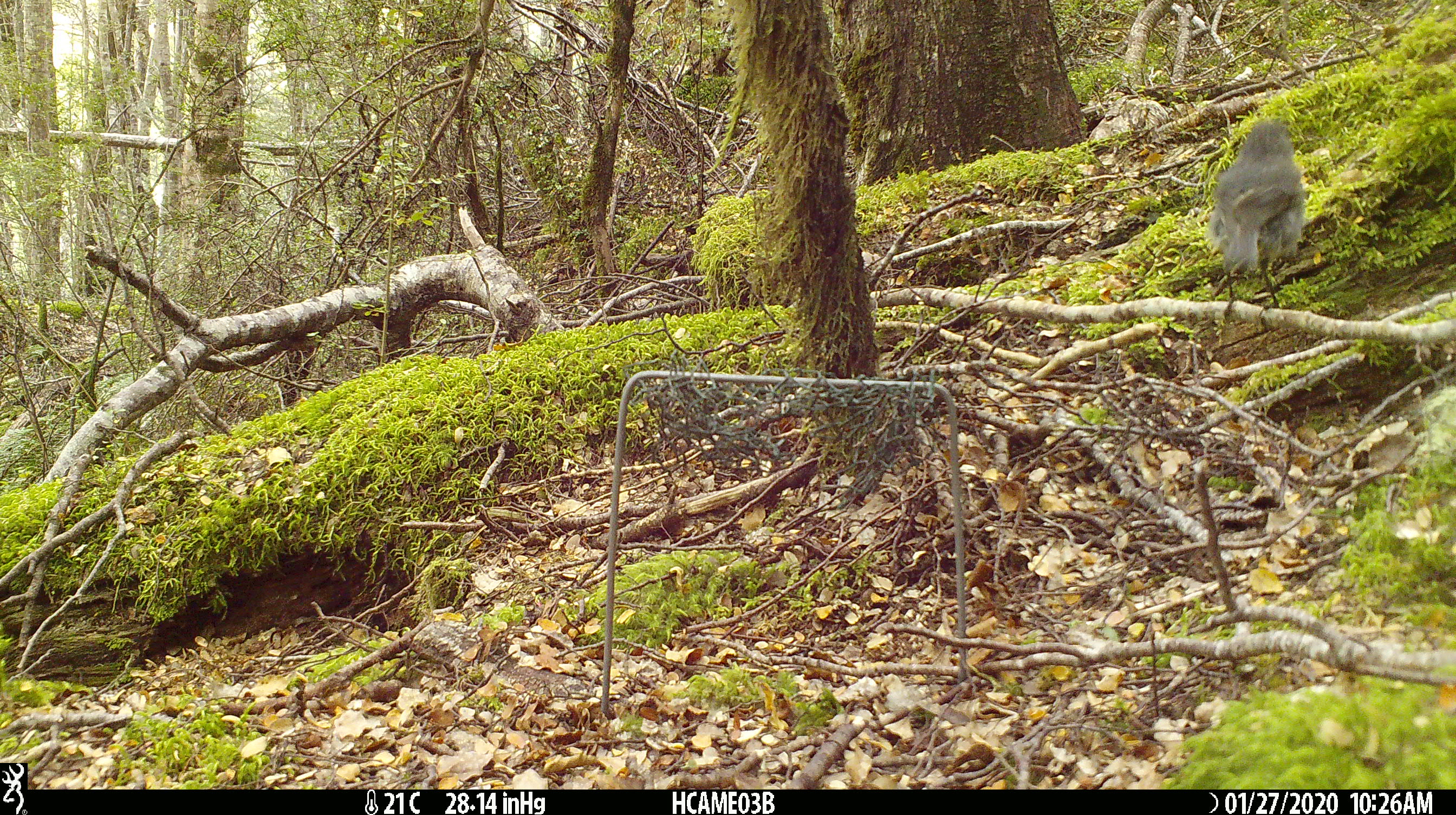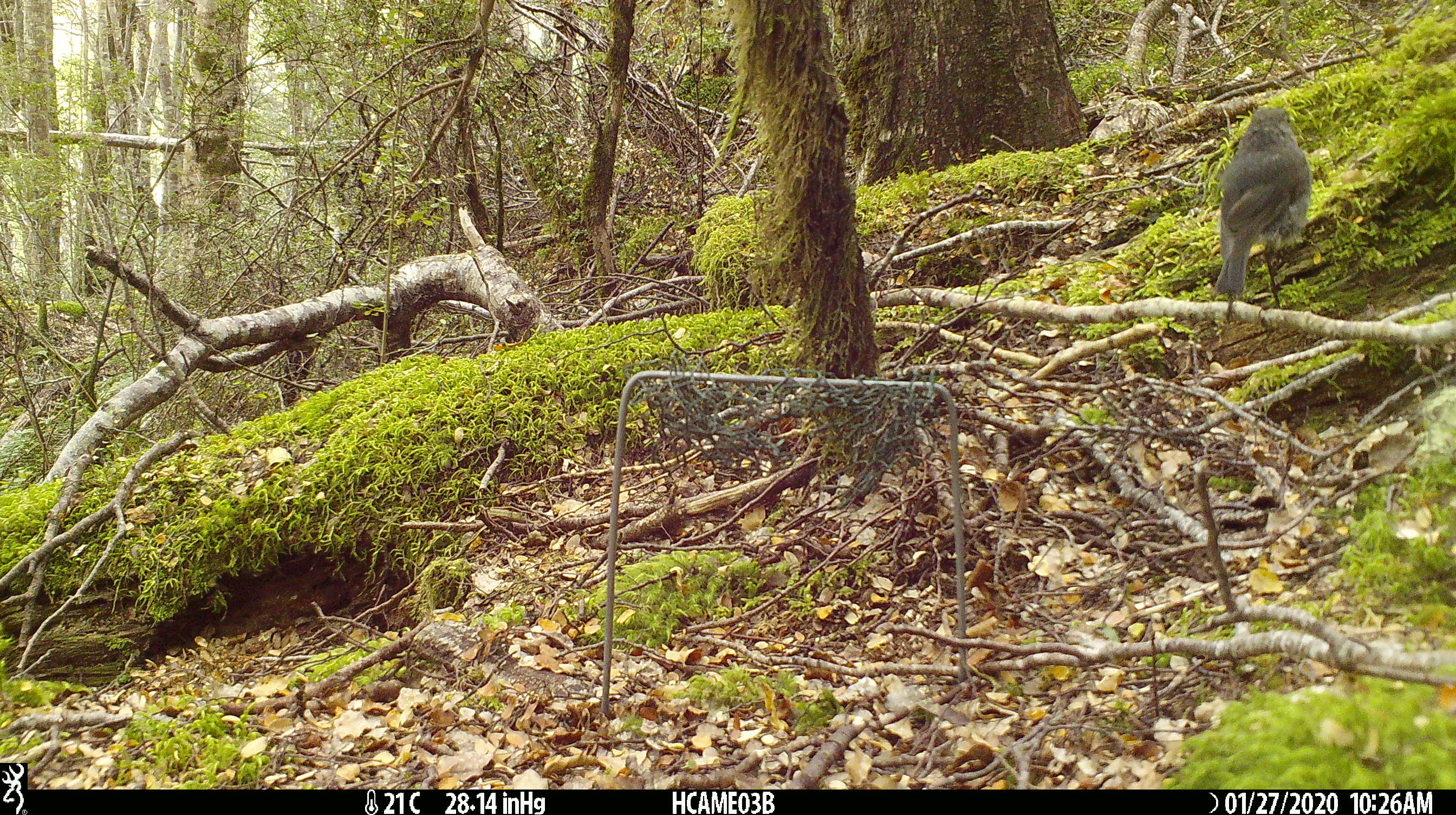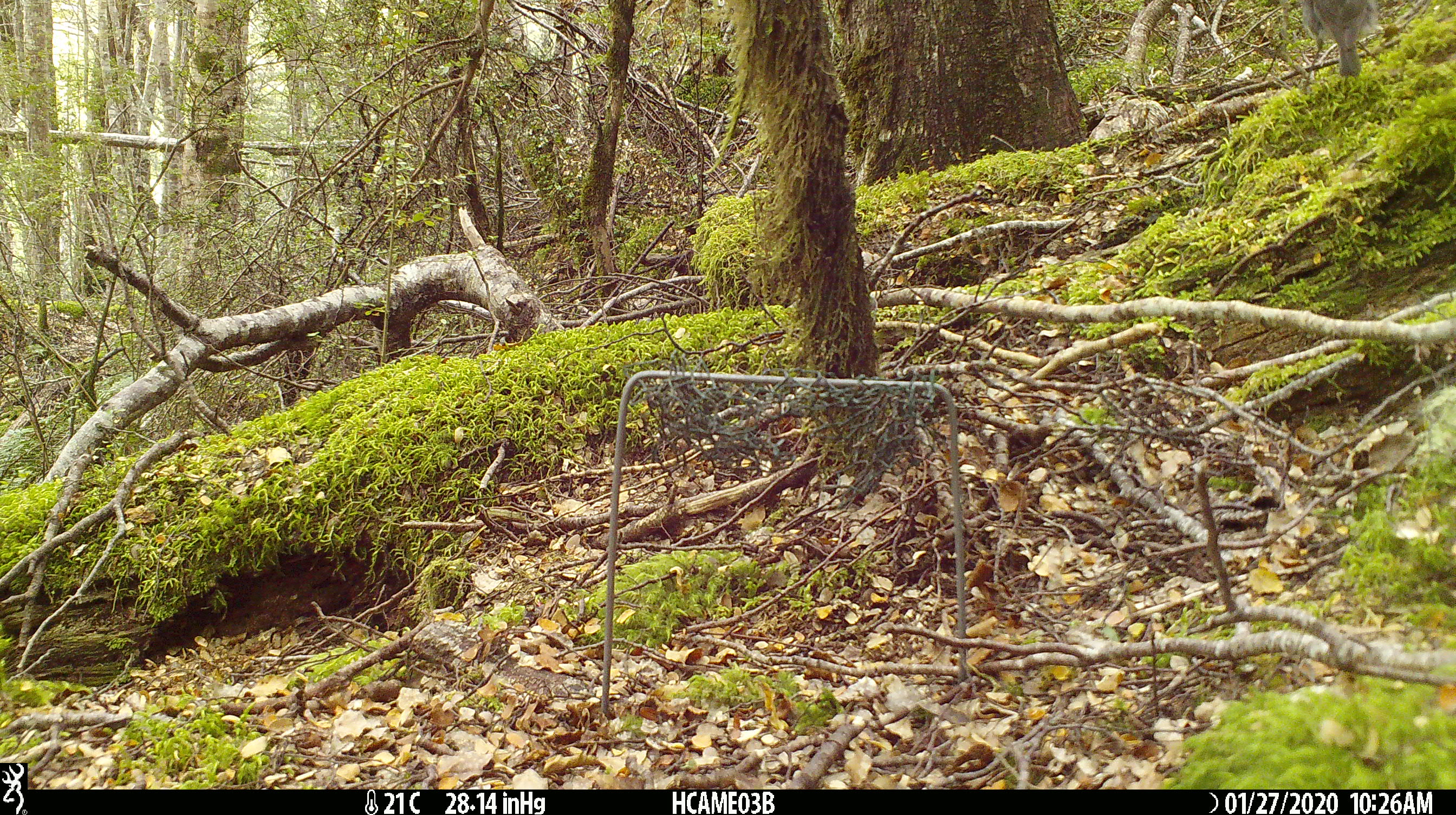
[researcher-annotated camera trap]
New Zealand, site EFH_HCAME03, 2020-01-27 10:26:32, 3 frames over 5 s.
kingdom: Animalia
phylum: Chordata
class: Aves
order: Passeriformes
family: Petroicidae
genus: Petroica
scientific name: Petroica australis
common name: new zealand robin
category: robin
Robin (new zealand robin) (Petroica australis).